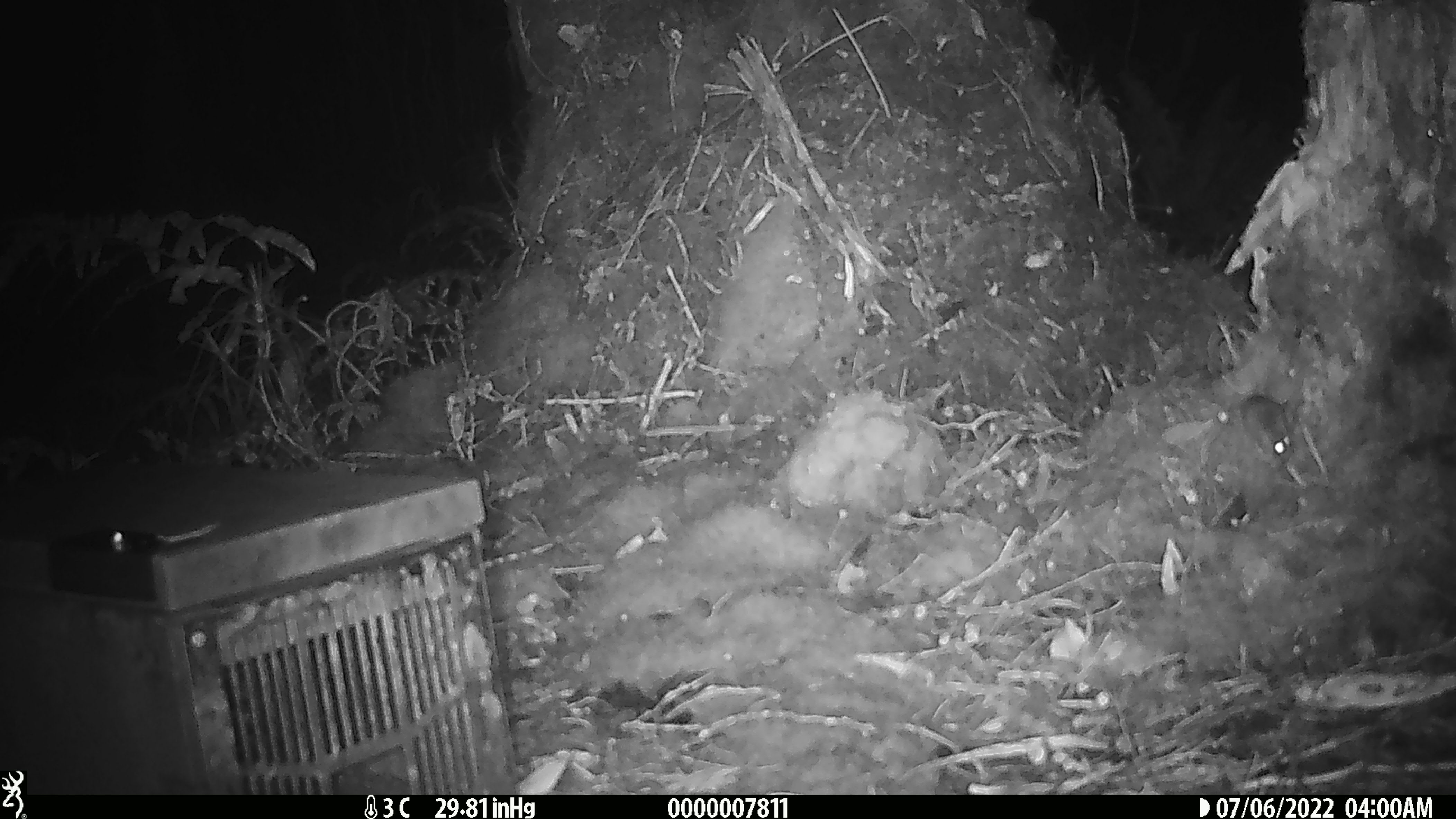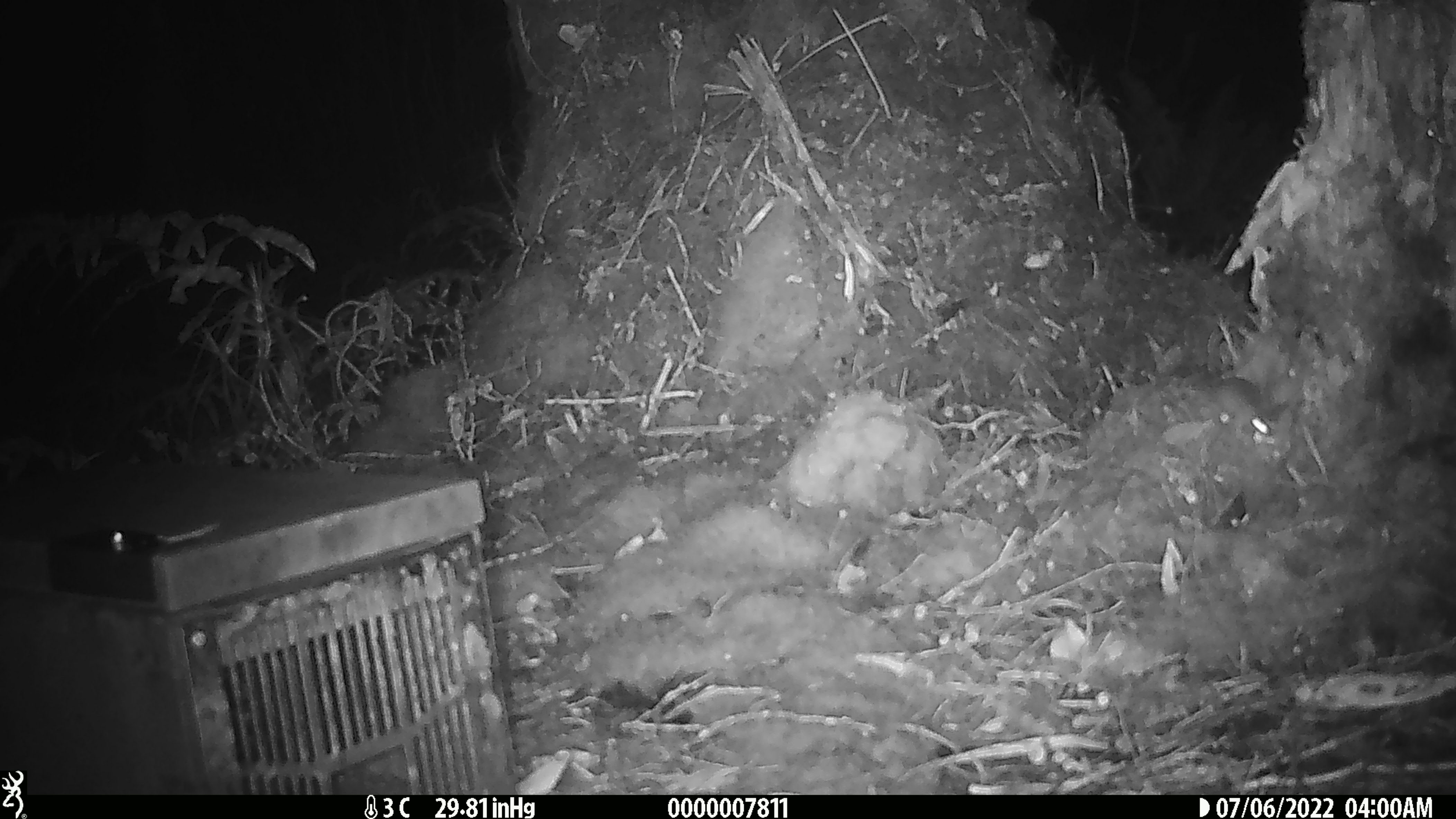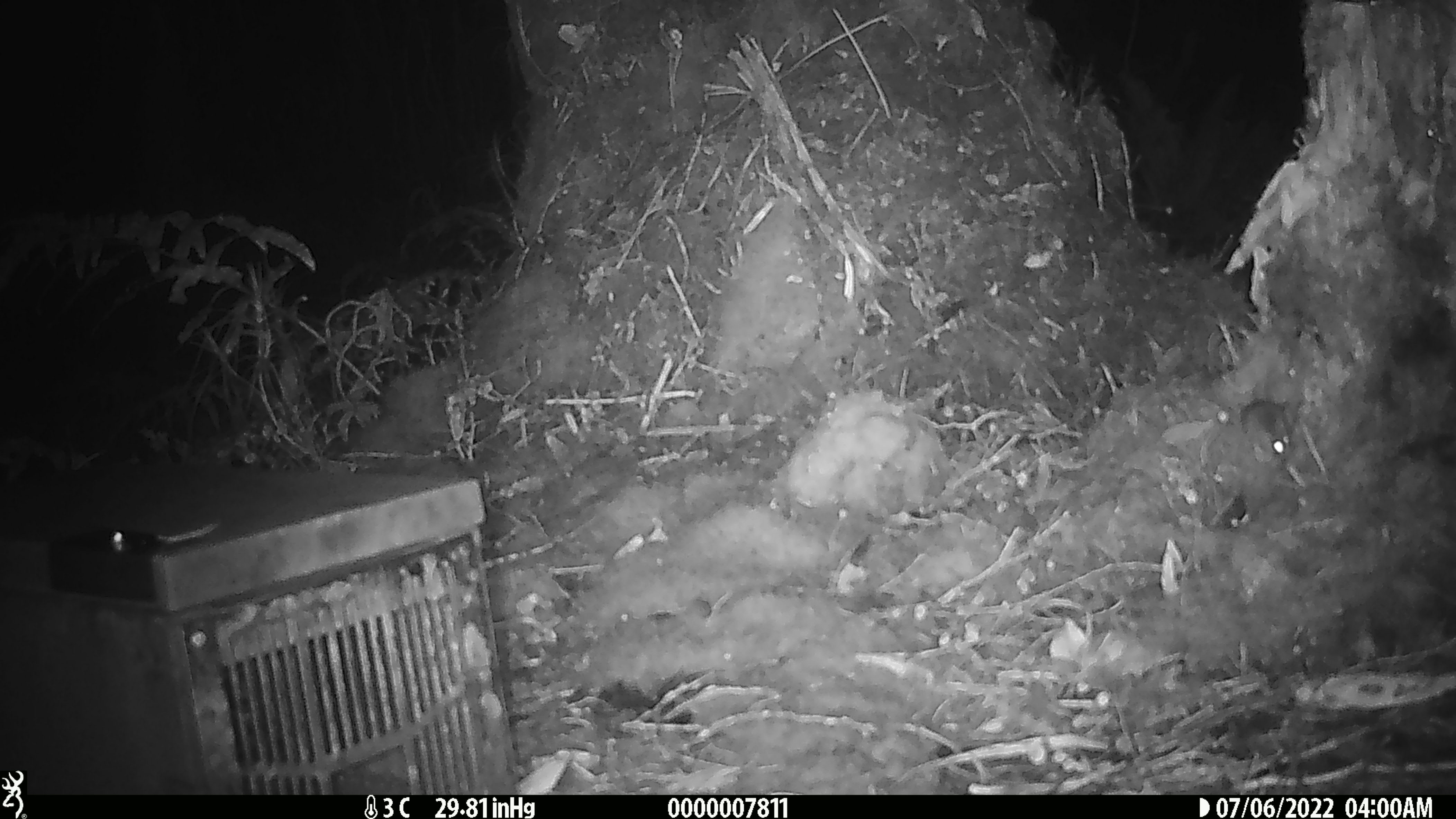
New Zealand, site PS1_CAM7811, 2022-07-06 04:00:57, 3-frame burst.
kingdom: Animalia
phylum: Chordata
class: Mammalia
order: Rodentia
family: Muridae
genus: Mus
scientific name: Mus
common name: mouse